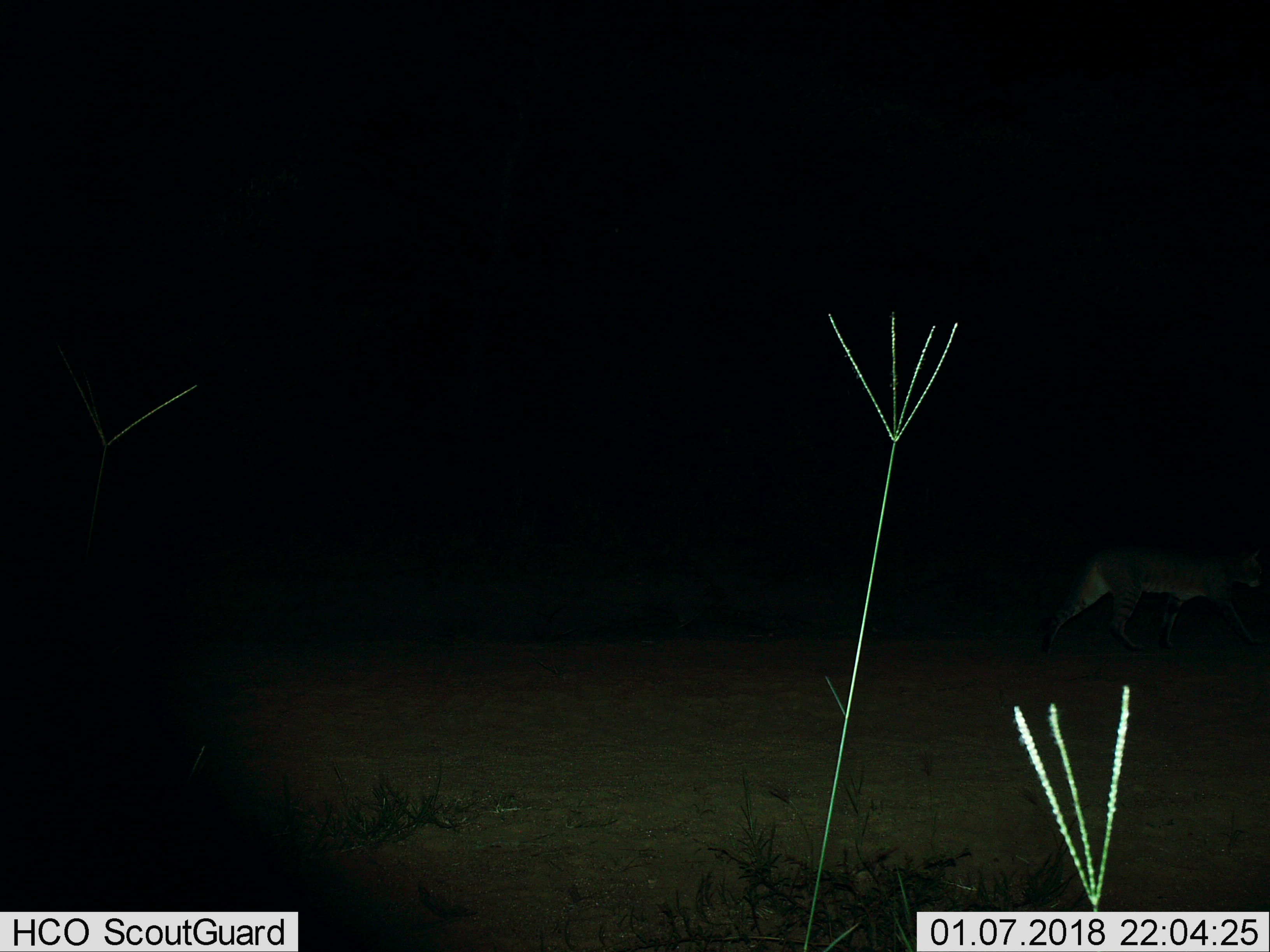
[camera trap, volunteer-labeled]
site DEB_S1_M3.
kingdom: Animalia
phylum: Chordata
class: Mammalia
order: Carnivora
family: Felidae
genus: Felis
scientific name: Felis lybica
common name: african wild cat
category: africanwildcat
Africanwildcat (african wild cat) (Felis lybica), count 1. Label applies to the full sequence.